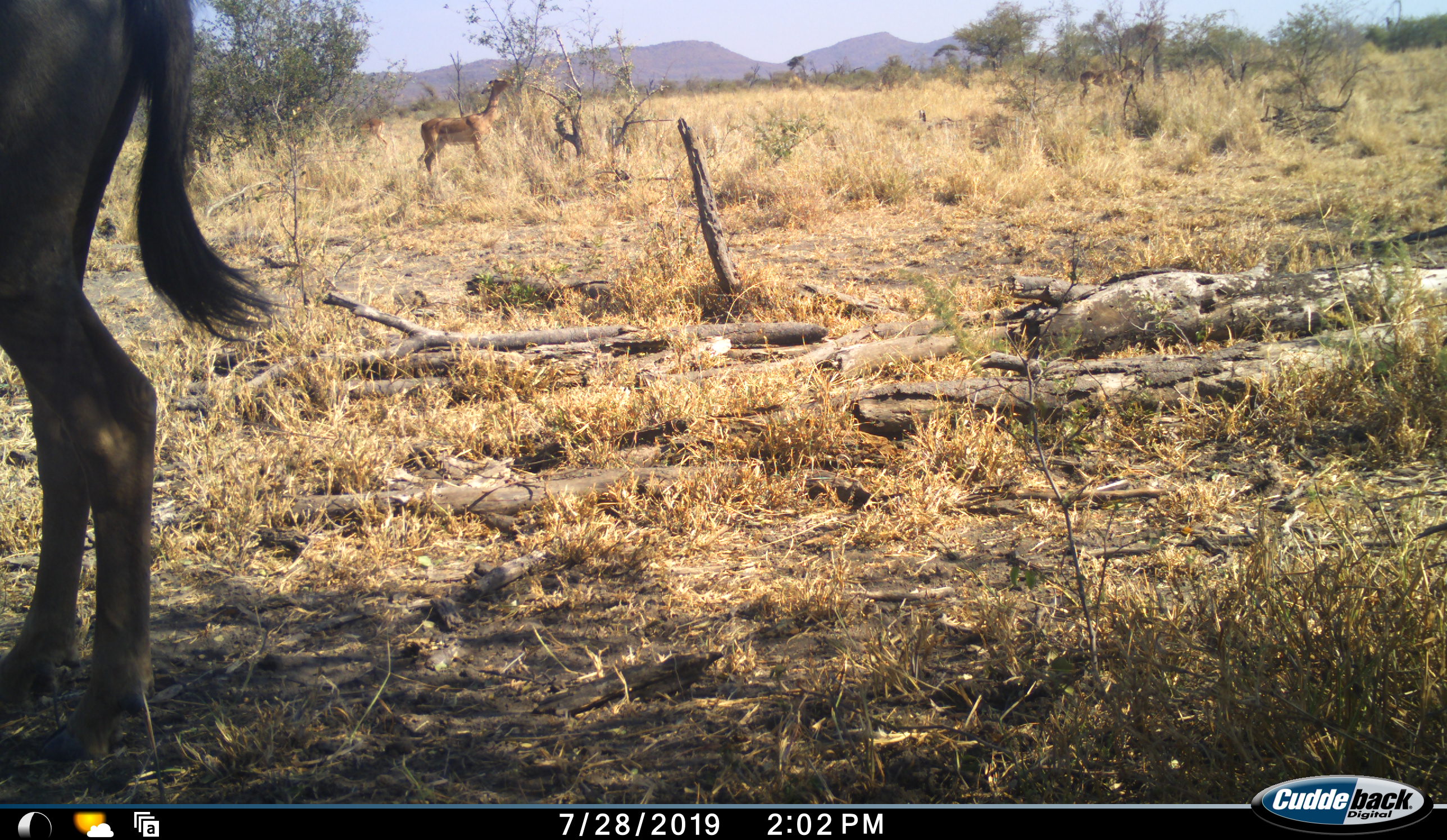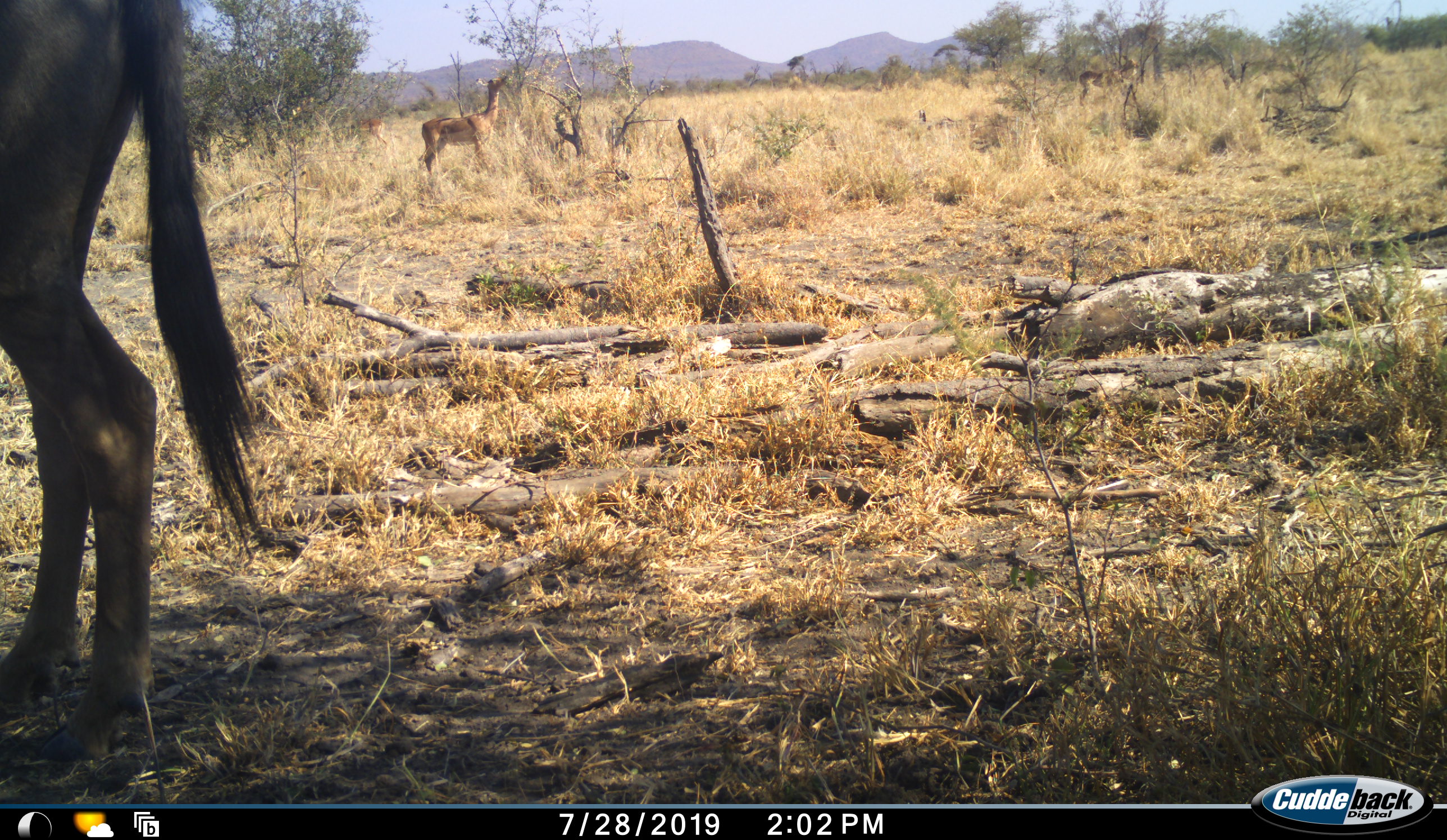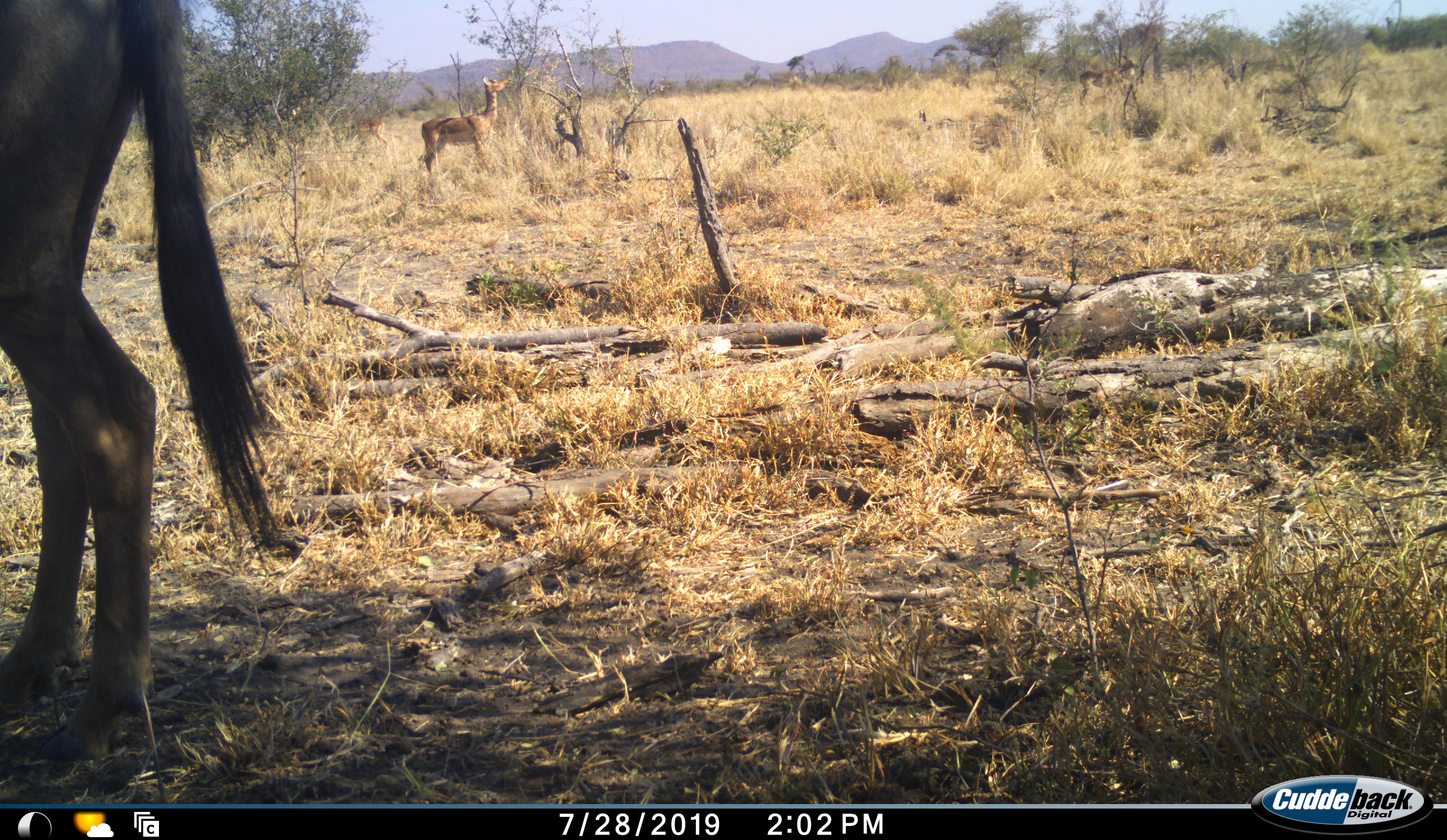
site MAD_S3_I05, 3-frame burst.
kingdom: Animalia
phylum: Chordata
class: Mammalia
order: Artiodactyla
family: Bovidae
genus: Aepyceros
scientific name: Aepyceros melampus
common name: impala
Impala (Aepyceros melampus), count 3. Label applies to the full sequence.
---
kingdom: Animalia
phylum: Chordata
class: Mammalia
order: Artiodactyla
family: Bovidae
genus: Connochaetes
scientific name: Connochaetes taurinus taurinus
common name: blue wildebeest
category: wildebeestblue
Wildebeestblue (blue wildebeest) (Connochaetes taurinus taurinus), count 1. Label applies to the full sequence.